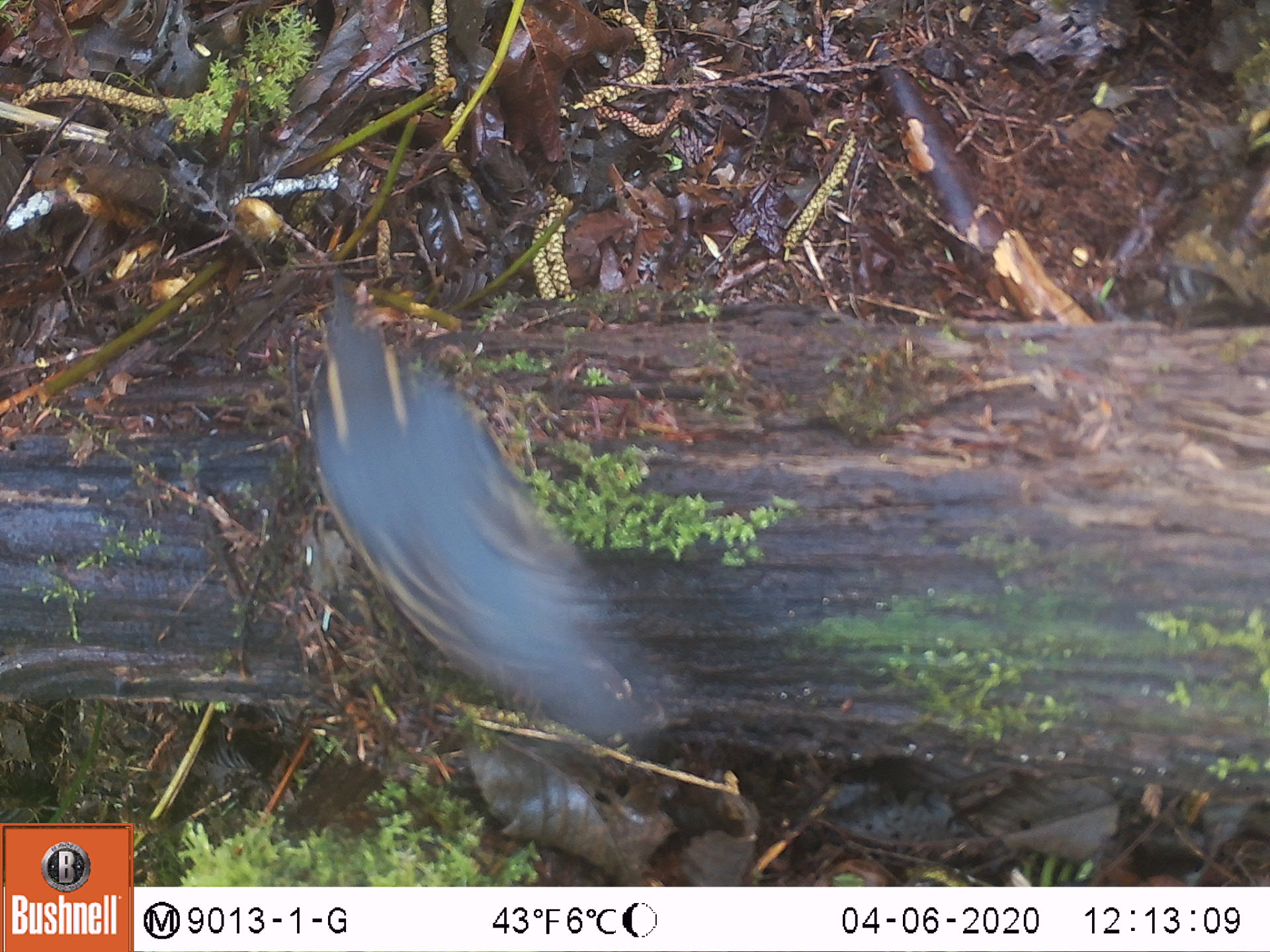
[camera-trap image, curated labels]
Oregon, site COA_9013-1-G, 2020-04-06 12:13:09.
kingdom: Animalia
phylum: Chordata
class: Aves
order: Passeriformes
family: Turdidae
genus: Ixoreus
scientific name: Ixoreus naevius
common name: varied thrush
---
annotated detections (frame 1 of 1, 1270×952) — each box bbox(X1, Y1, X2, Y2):
varied thrush: bbox(302, 313, 635, 730)